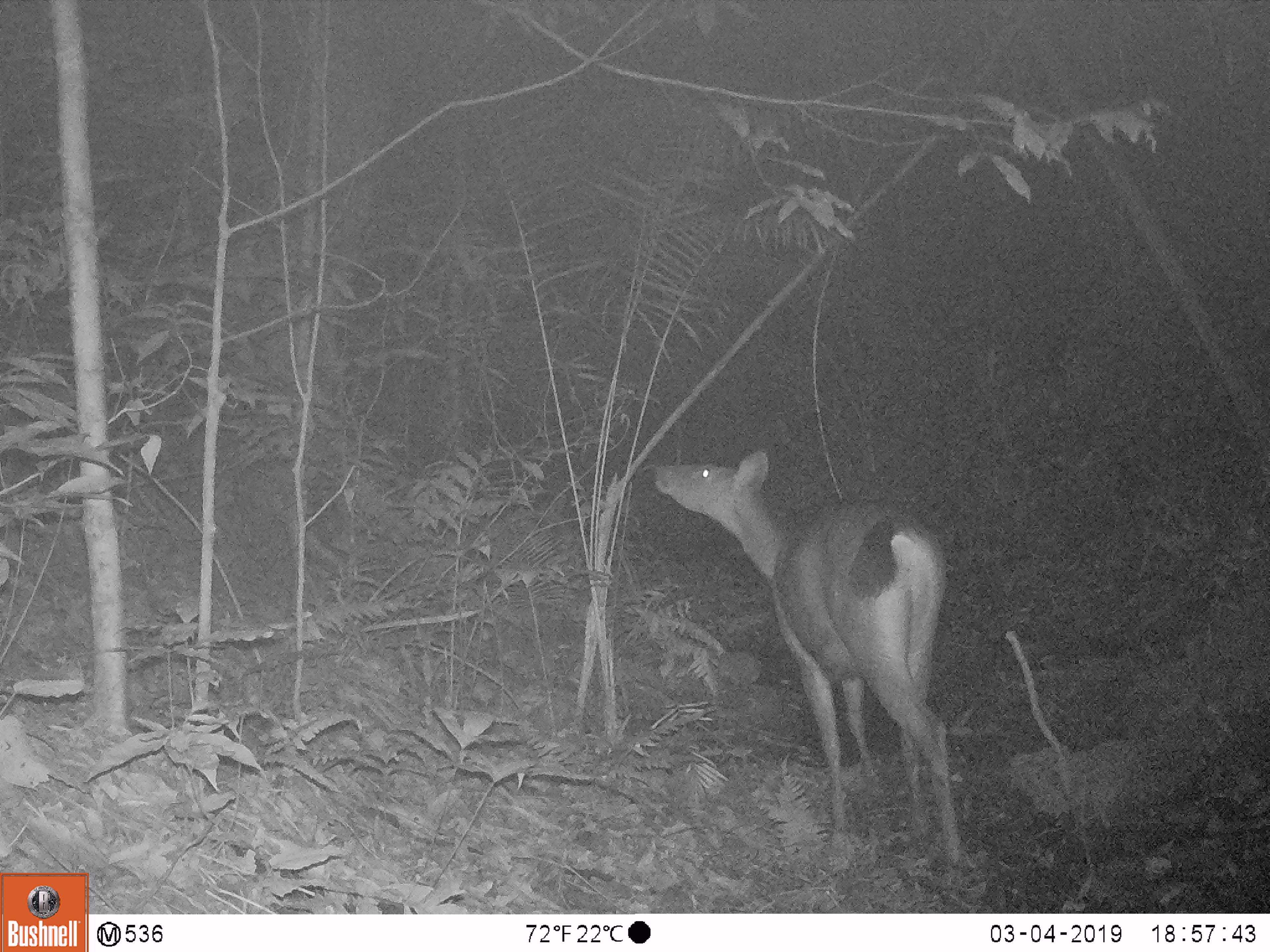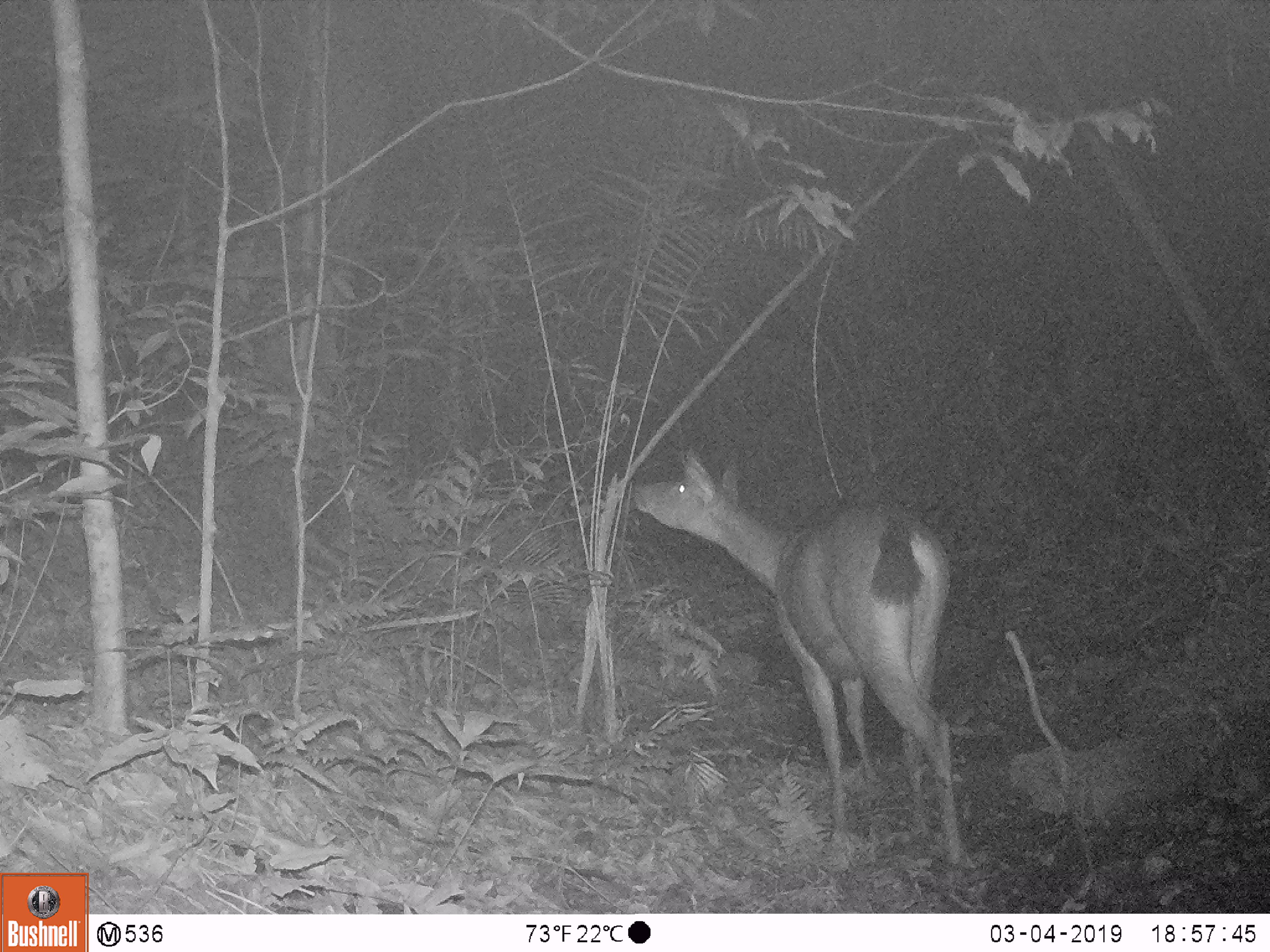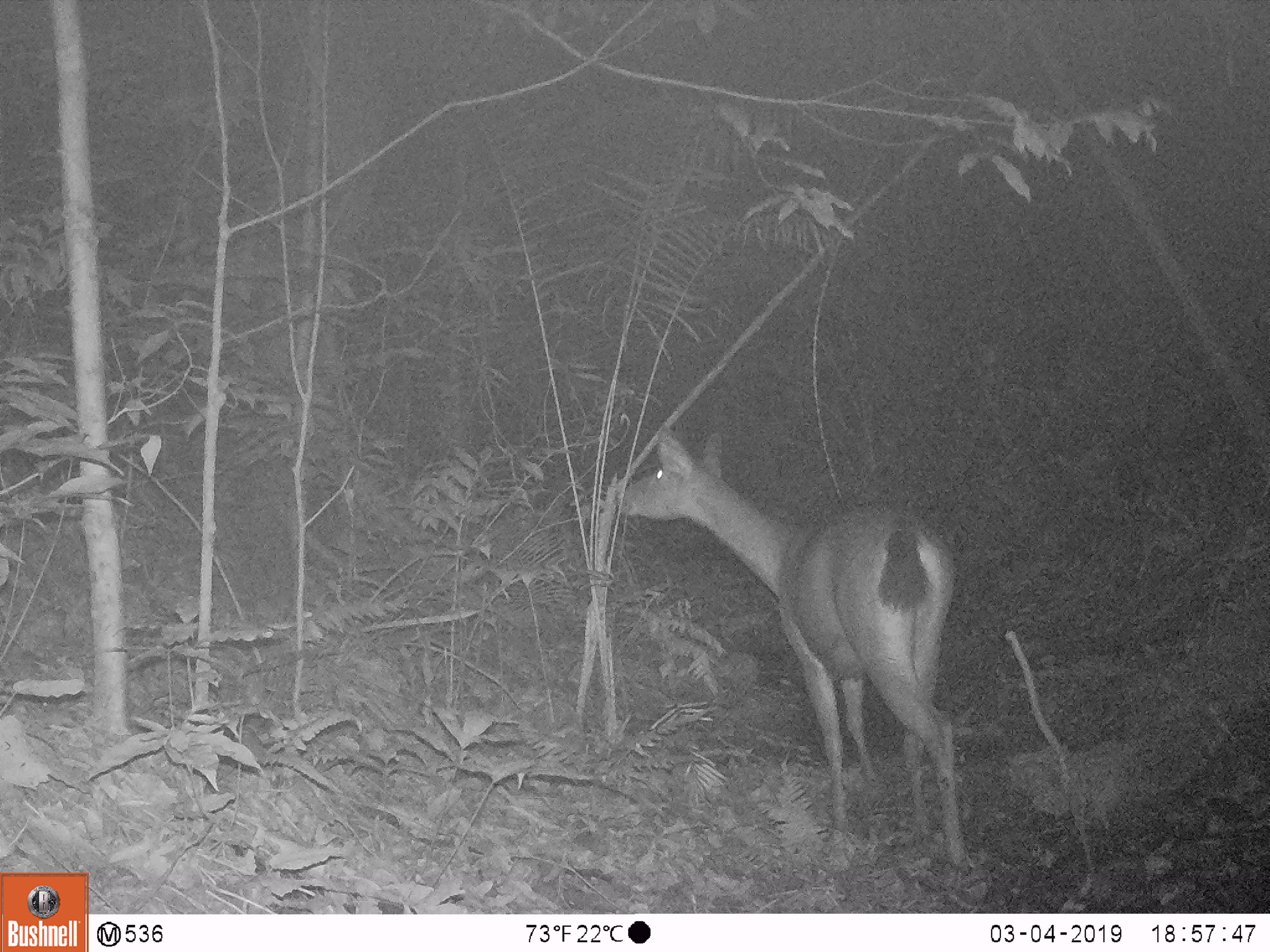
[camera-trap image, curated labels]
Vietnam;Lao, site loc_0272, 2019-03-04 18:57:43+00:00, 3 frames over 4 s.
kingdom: Animalia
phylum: Chordata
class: Mammalia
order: Artiodactyla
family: Cervidae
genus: Rusa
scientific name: Rusa unicolor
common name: sambar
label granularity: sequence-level